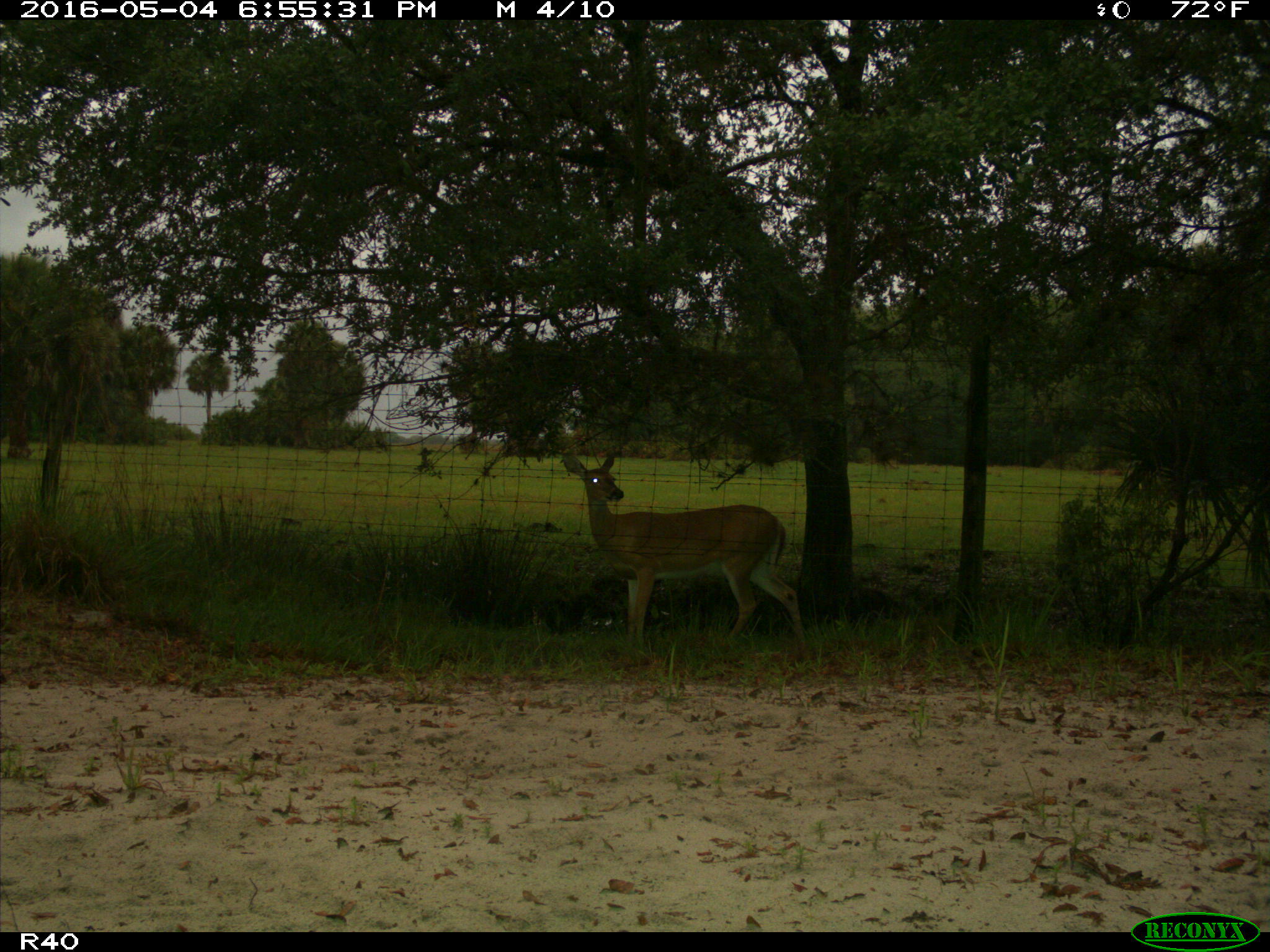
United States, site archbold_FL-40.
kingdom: Animalia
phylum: Chordata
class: Mammalia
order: Artiodactyla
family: Cervidae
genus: Odocoileus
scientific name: Odocoileus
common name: deer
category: unidentified deer